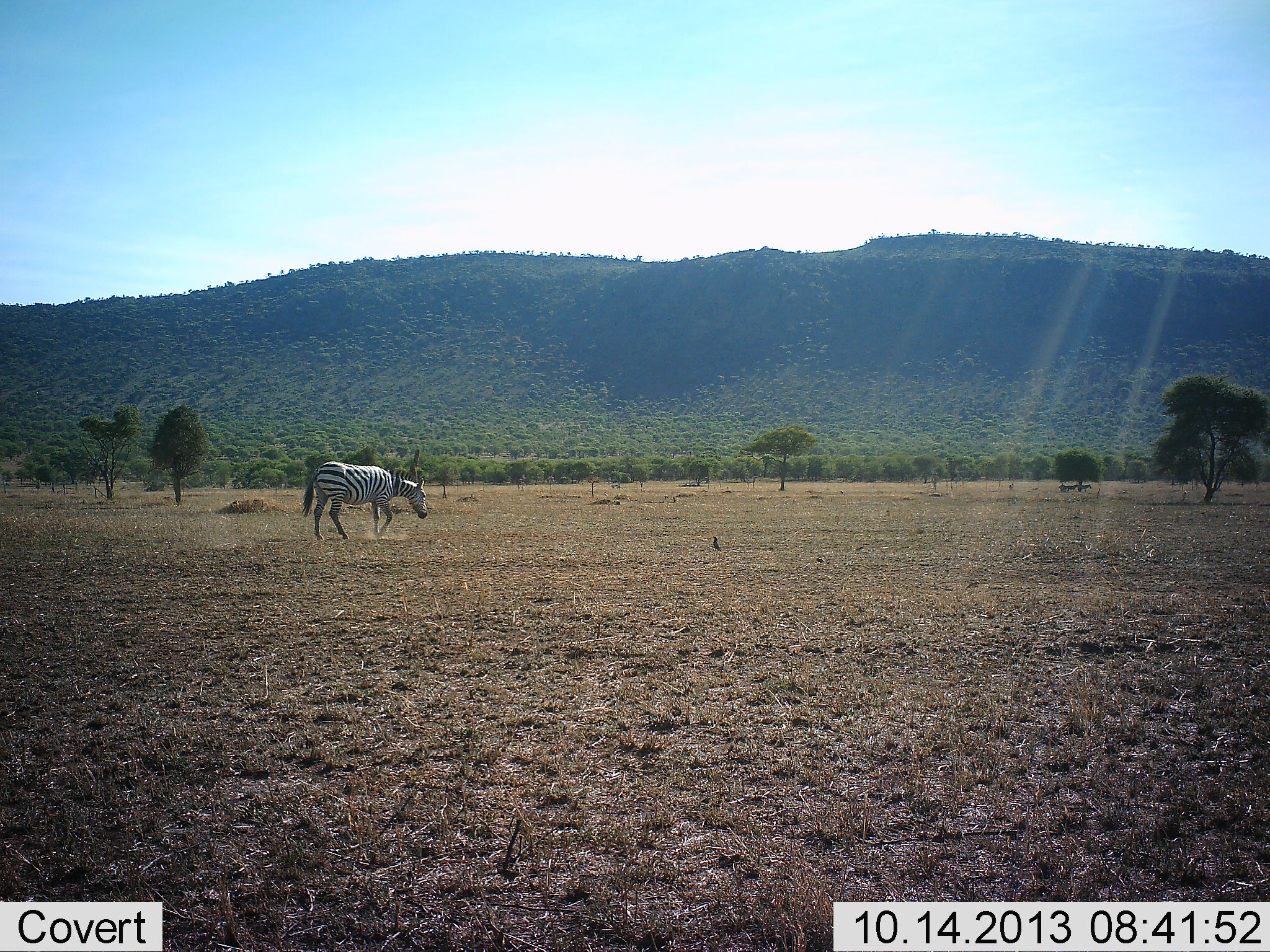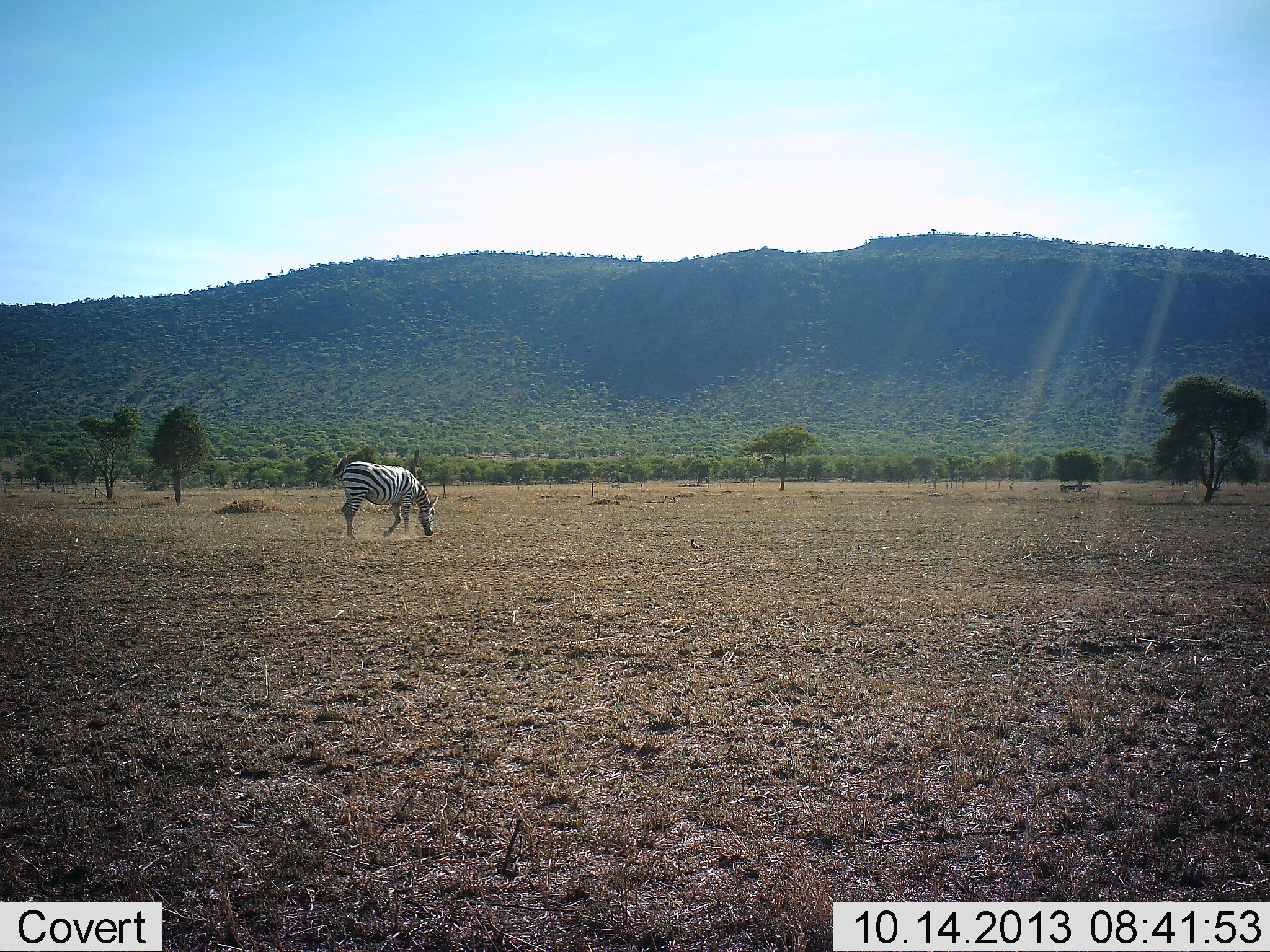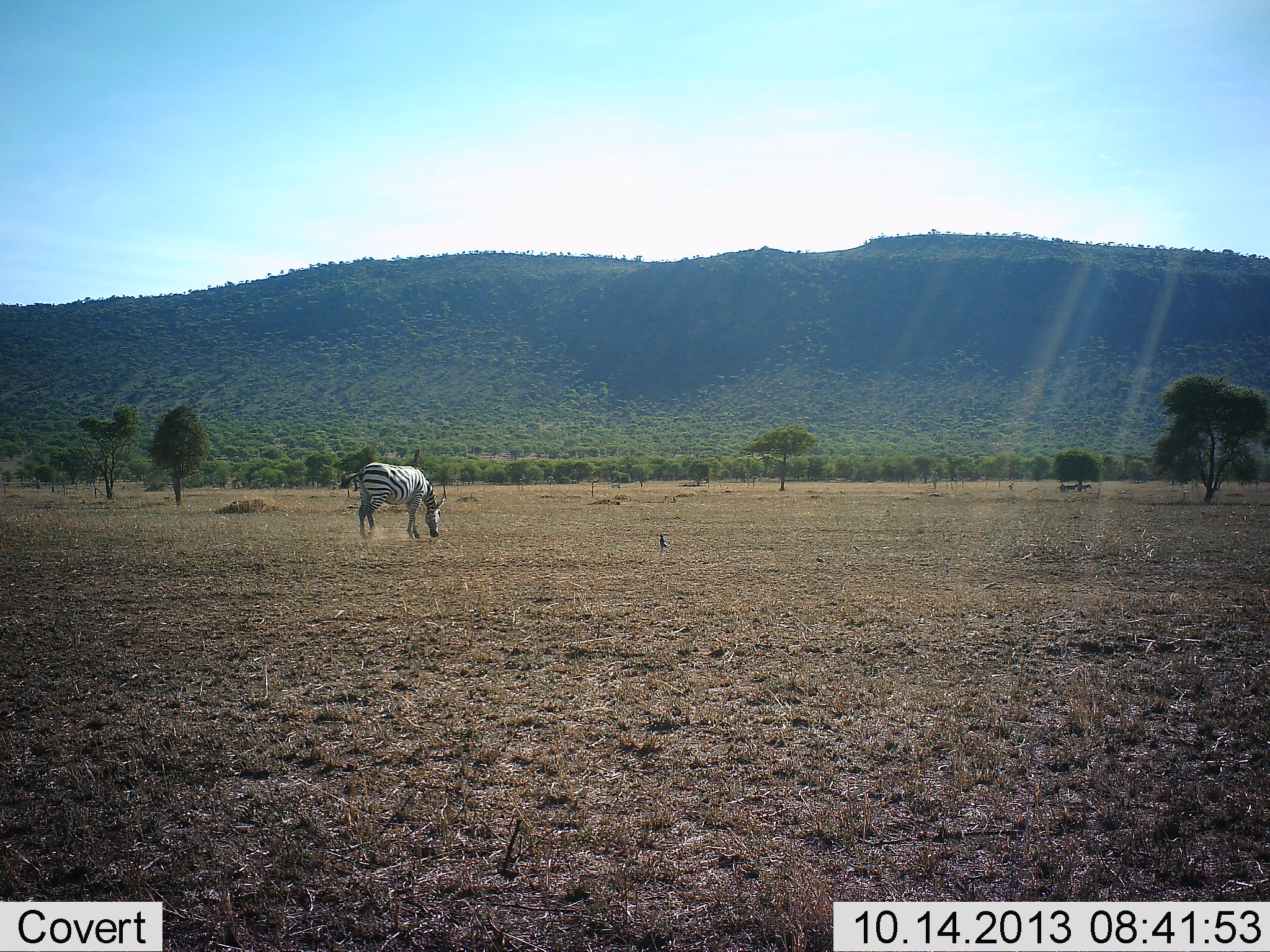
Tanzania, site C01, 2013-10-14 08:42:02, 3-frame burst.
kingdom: Animalia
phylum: Chordata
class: Aves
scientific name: Aves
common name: bird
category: otherbird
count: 2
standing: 10%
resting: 0%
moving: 90%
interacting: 0%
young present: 0%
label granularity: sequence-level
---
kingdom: Animalia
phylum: Chordata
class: Mammalia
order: Perissodactyla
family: Equidae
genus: Equus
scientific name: Equus quagga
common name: plains zebra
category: zebra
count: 1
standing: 5%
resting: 0%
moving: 63%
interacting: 0%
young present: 0%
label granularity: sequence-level